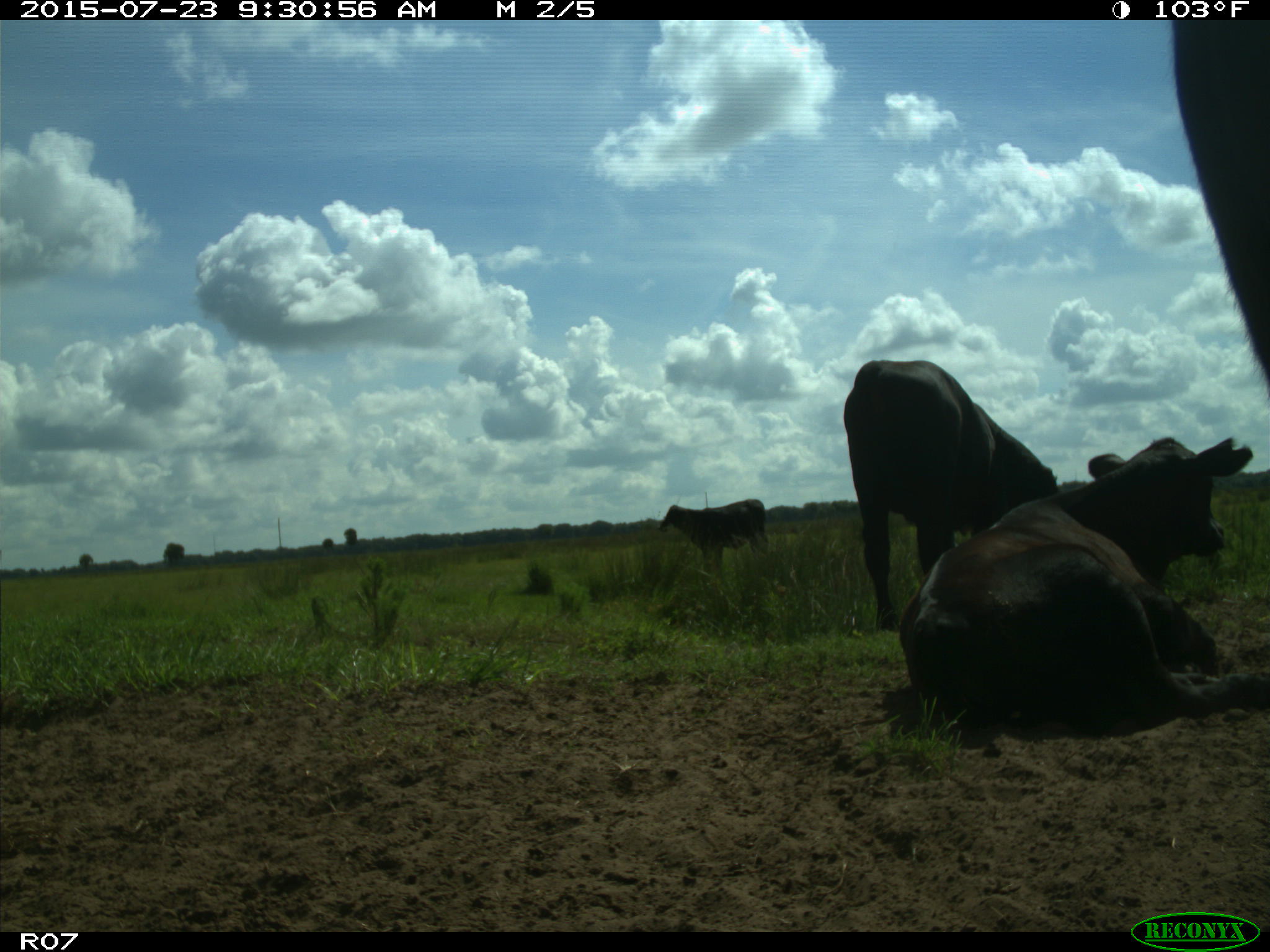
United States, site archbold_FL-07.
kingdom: Animalia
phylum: Chordata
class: Mammalia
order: Artiodactyla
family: Bovidae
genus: Bos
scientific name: Bos taurus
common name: domestic cow